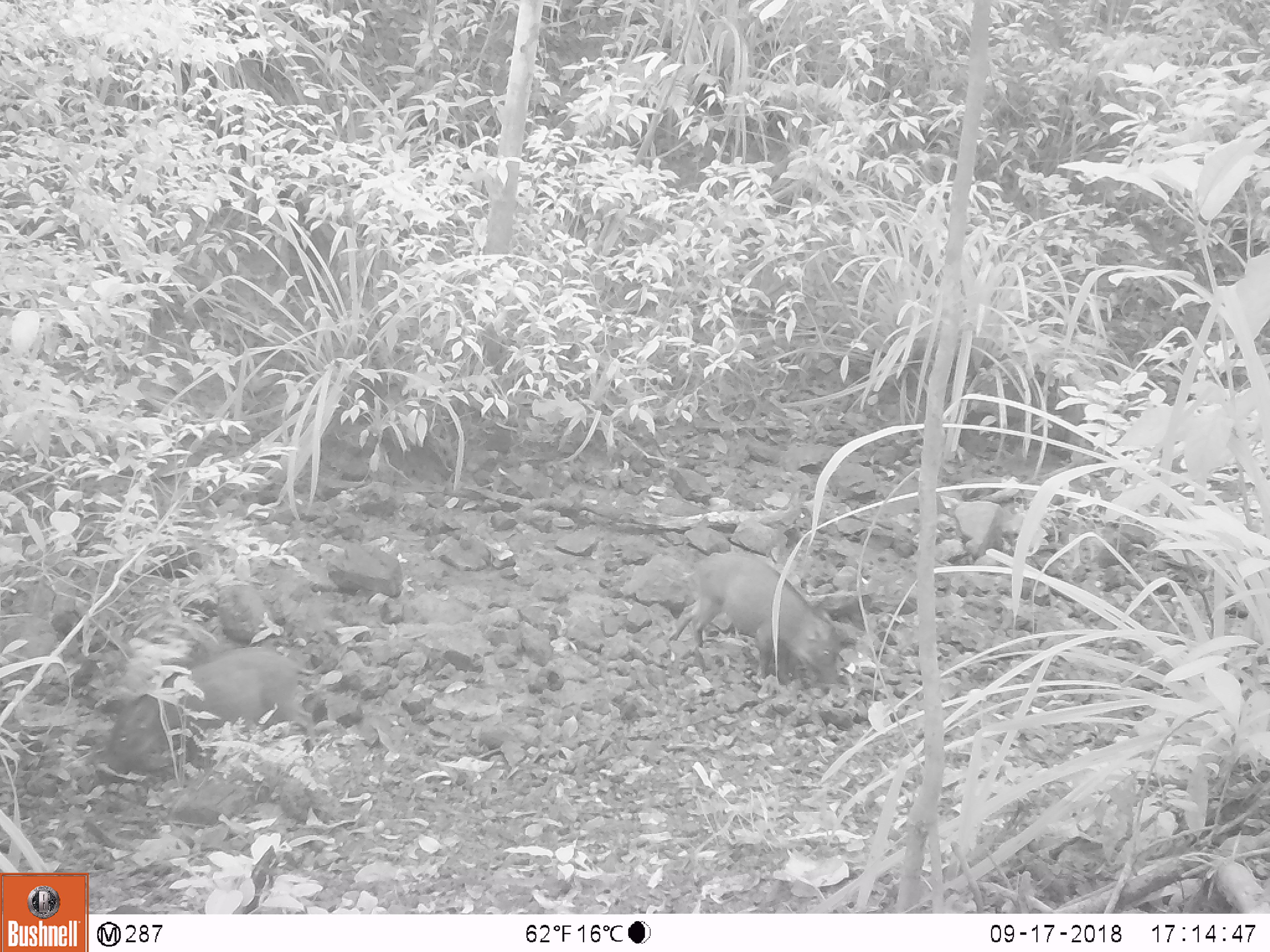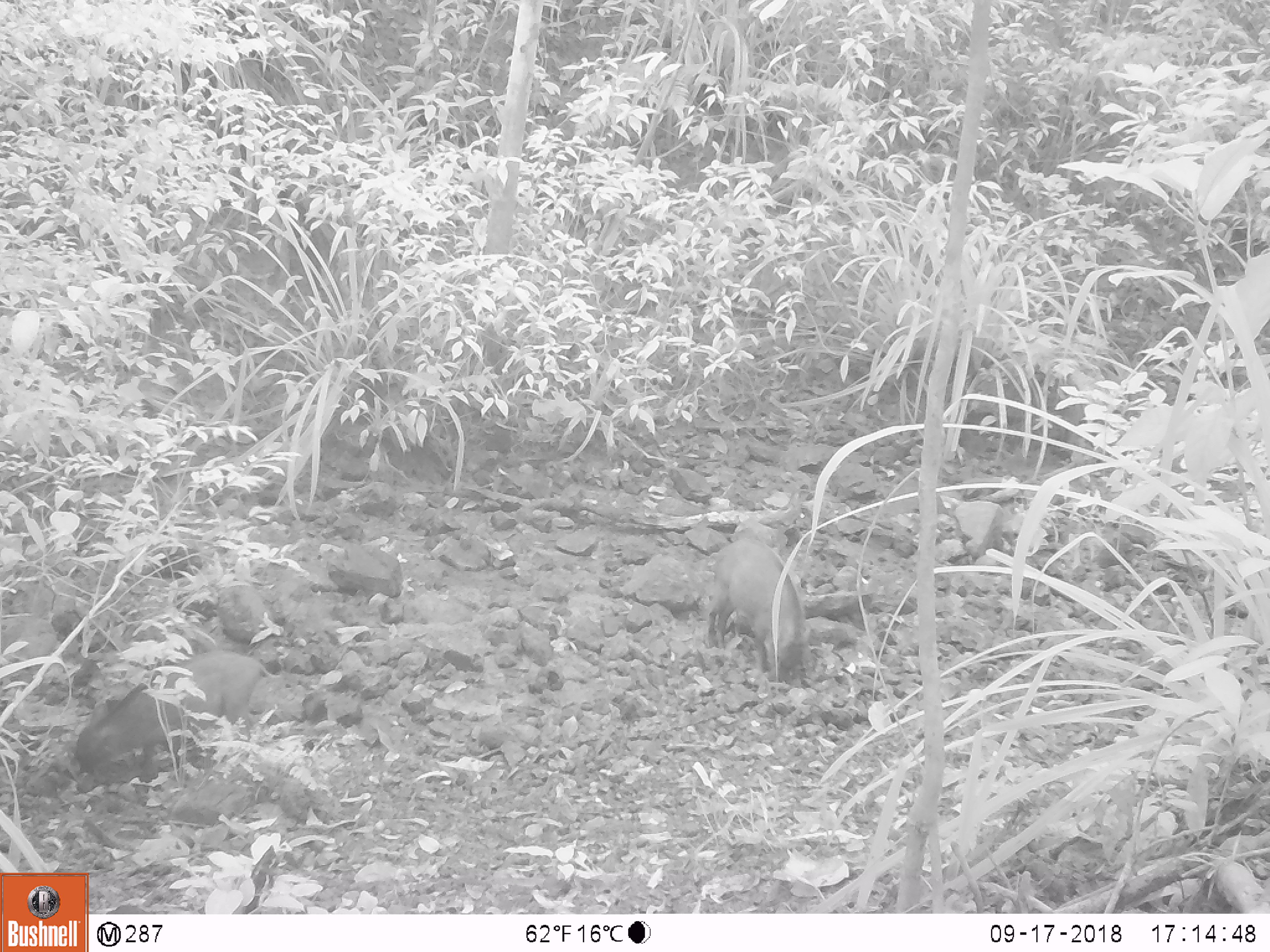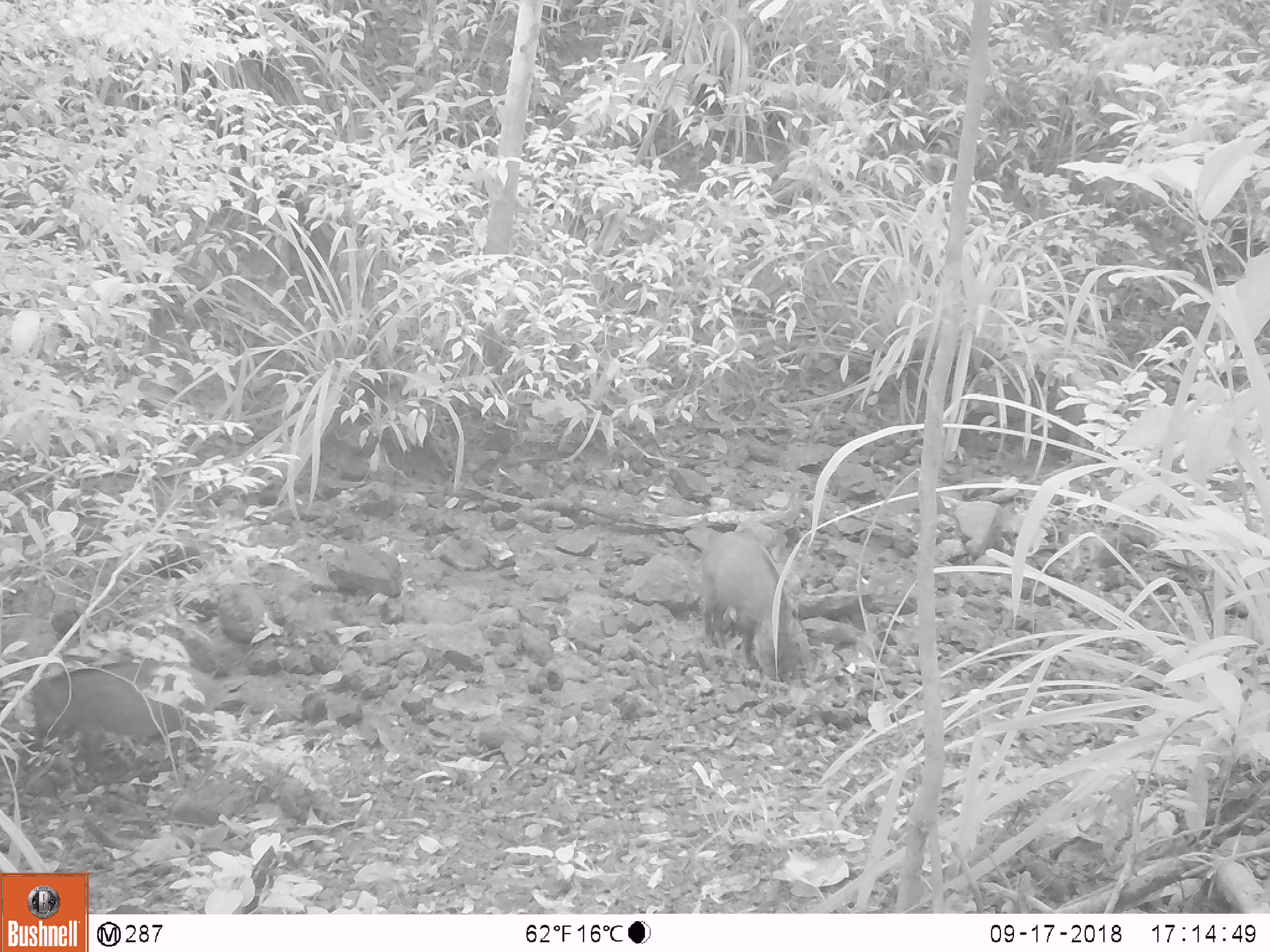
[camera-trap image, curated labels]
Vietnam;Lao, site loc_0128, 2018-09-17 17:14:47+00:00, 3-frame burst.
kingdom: Animalia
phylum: Chordata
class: Mammalia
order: Artiodactyla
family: Suidae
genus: Sus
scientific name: Sus scrofa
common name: eurasian wild pig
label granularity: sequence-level